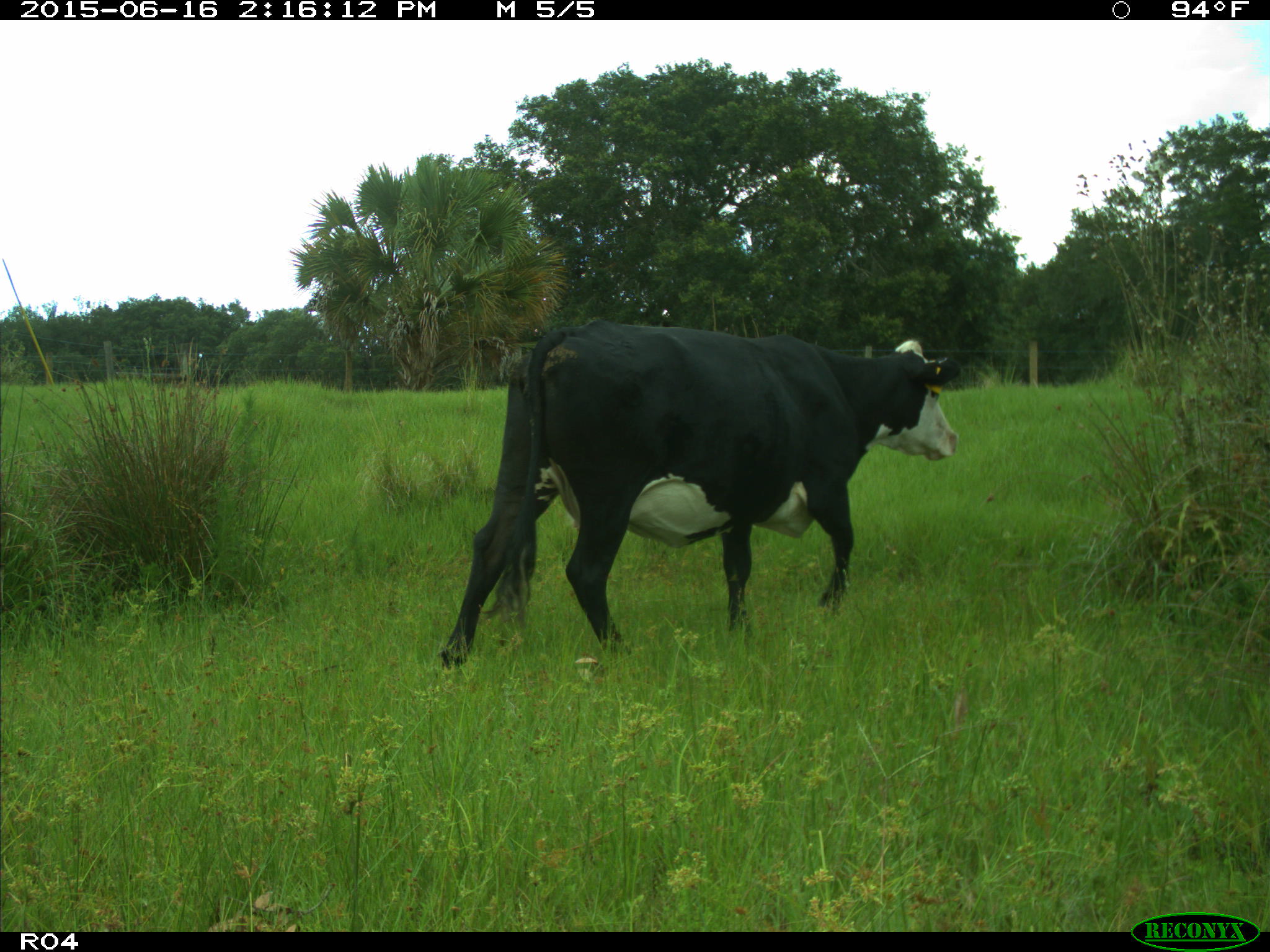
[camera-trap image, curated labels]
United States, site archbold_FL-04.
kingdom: Animalia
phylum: Chordata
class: Mammalia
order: Artiodactyla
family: Bovidae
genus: Bos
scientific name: Bos taurus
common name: domestic cow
Bos taurus (domestic cow).